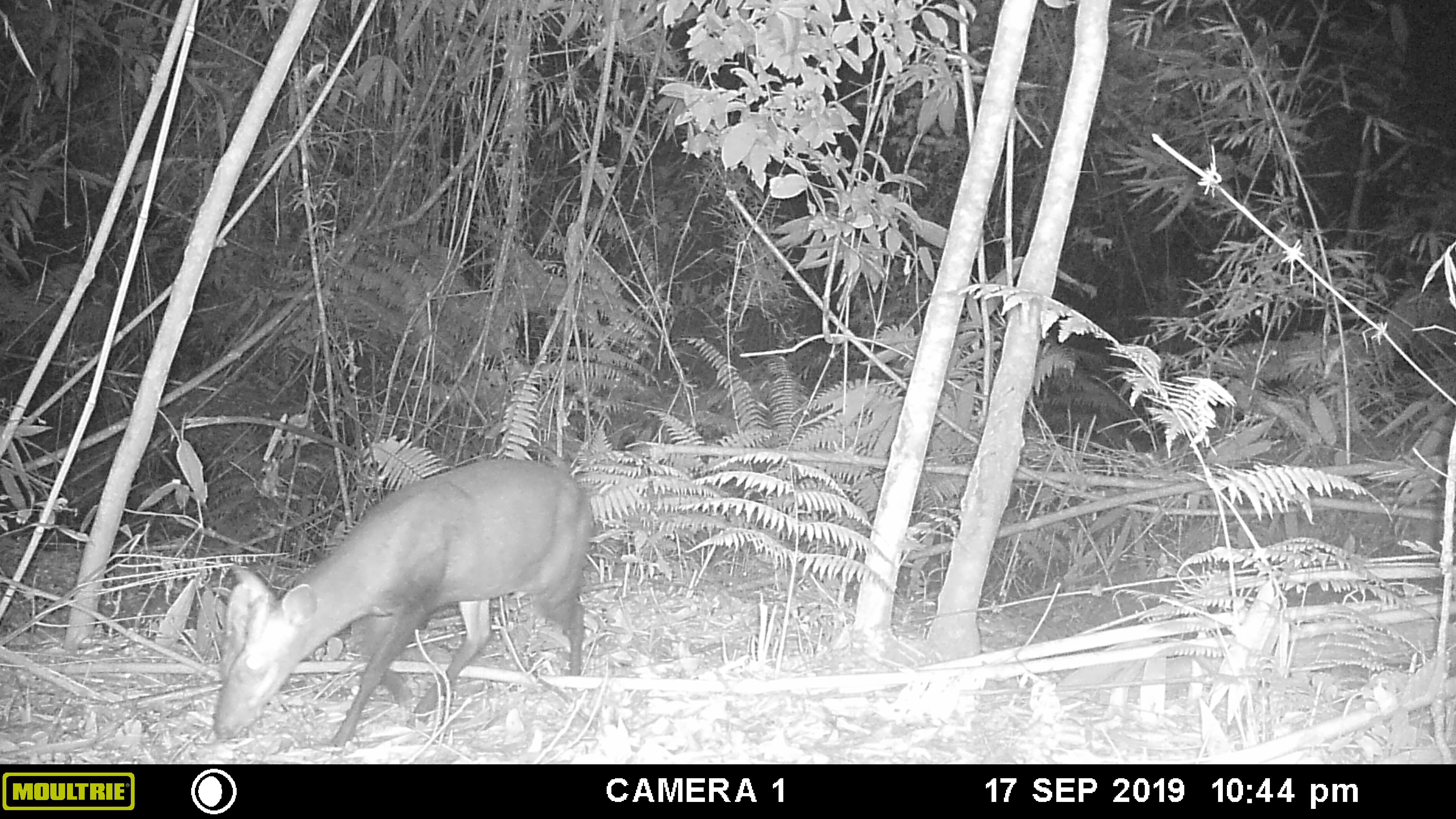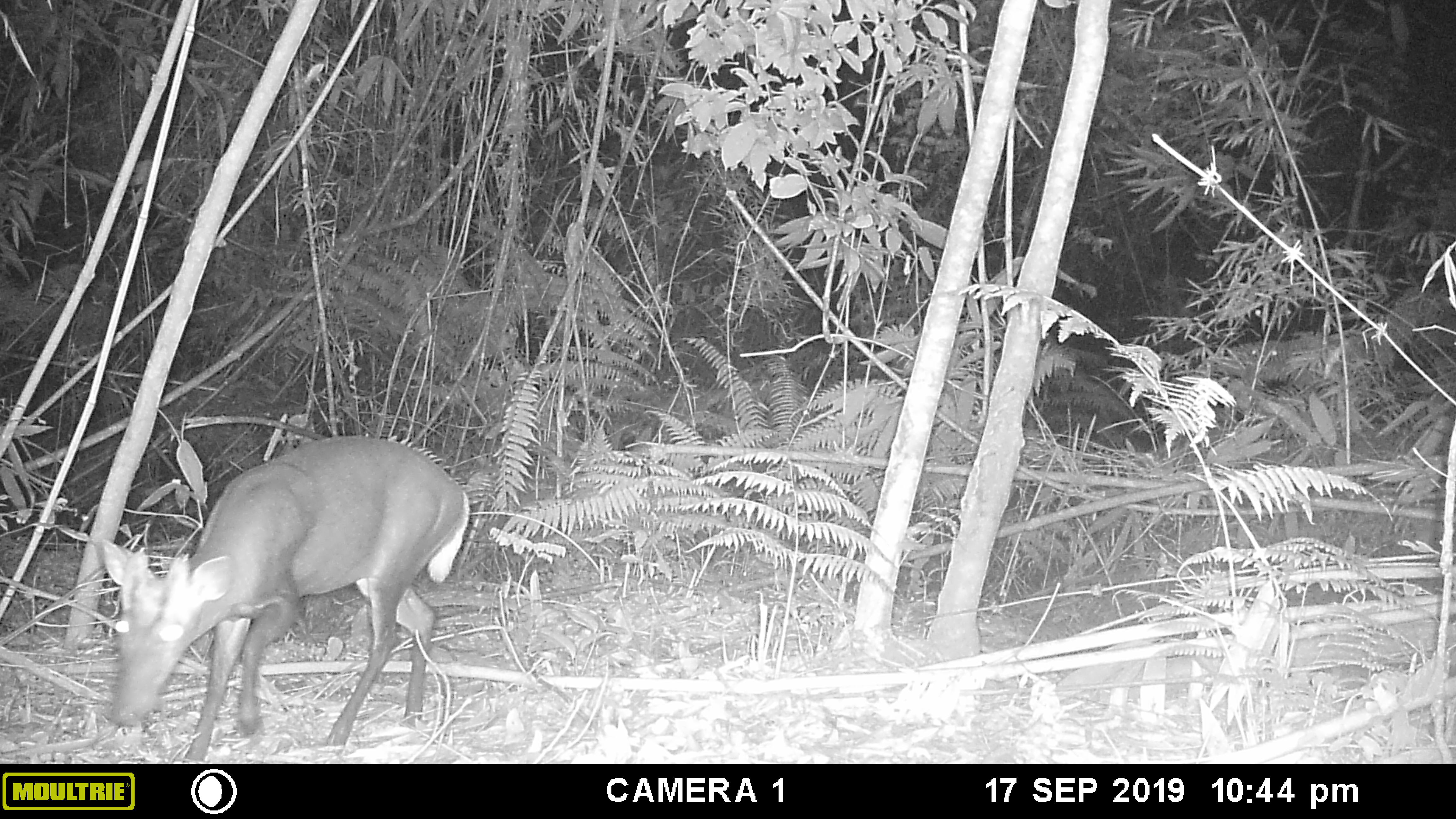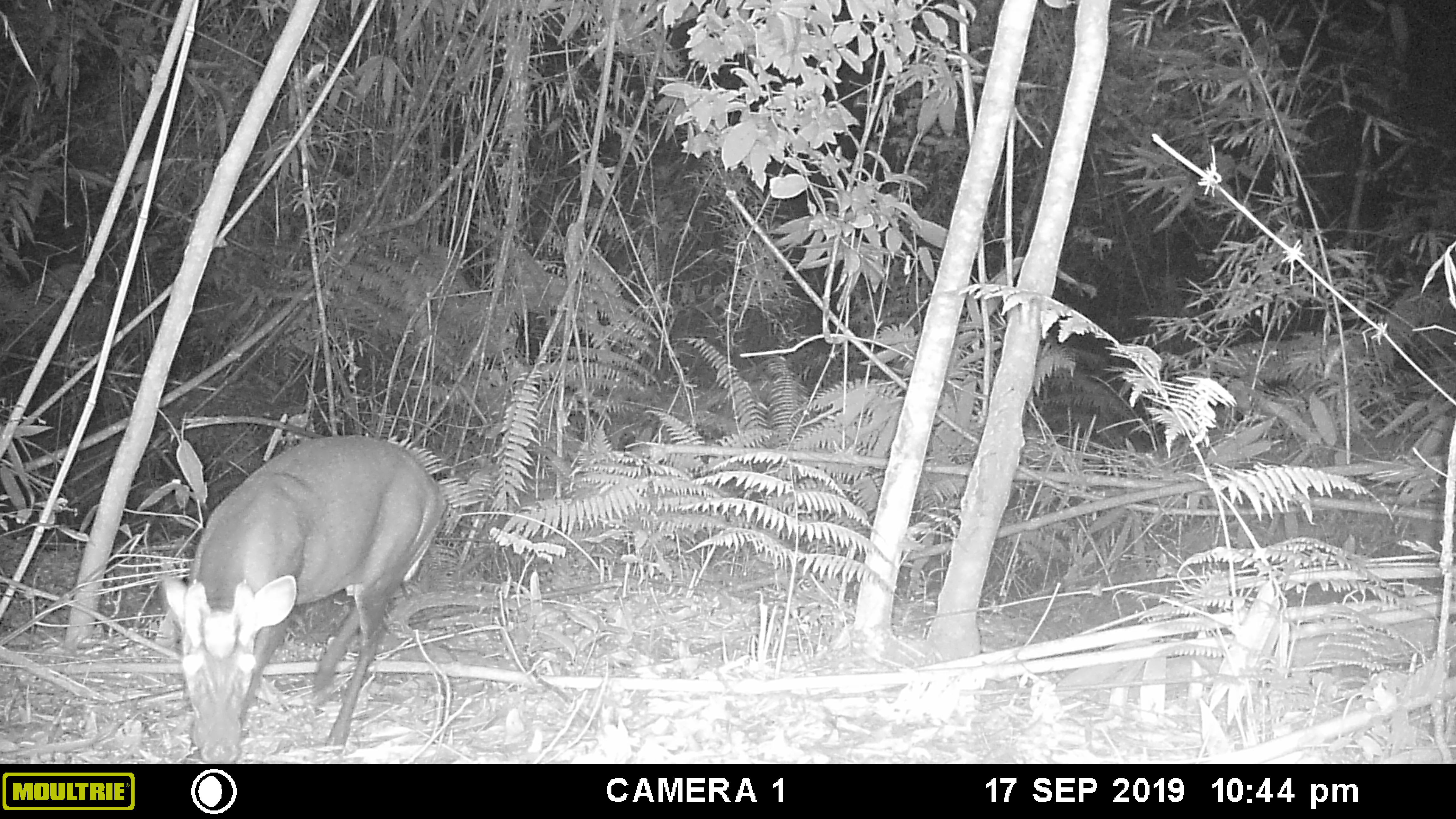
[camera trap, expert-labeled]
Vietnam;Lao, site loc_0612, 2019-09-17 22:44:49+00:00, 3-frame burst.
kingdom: Animalia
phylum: Chordata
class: Mammalia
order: Artiodactyla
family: Cervidae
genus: Muntiacus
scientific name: Muntiacus rooseveltorum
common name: roosevelt's muntjac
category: roosevelts muntjac group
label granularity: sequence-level